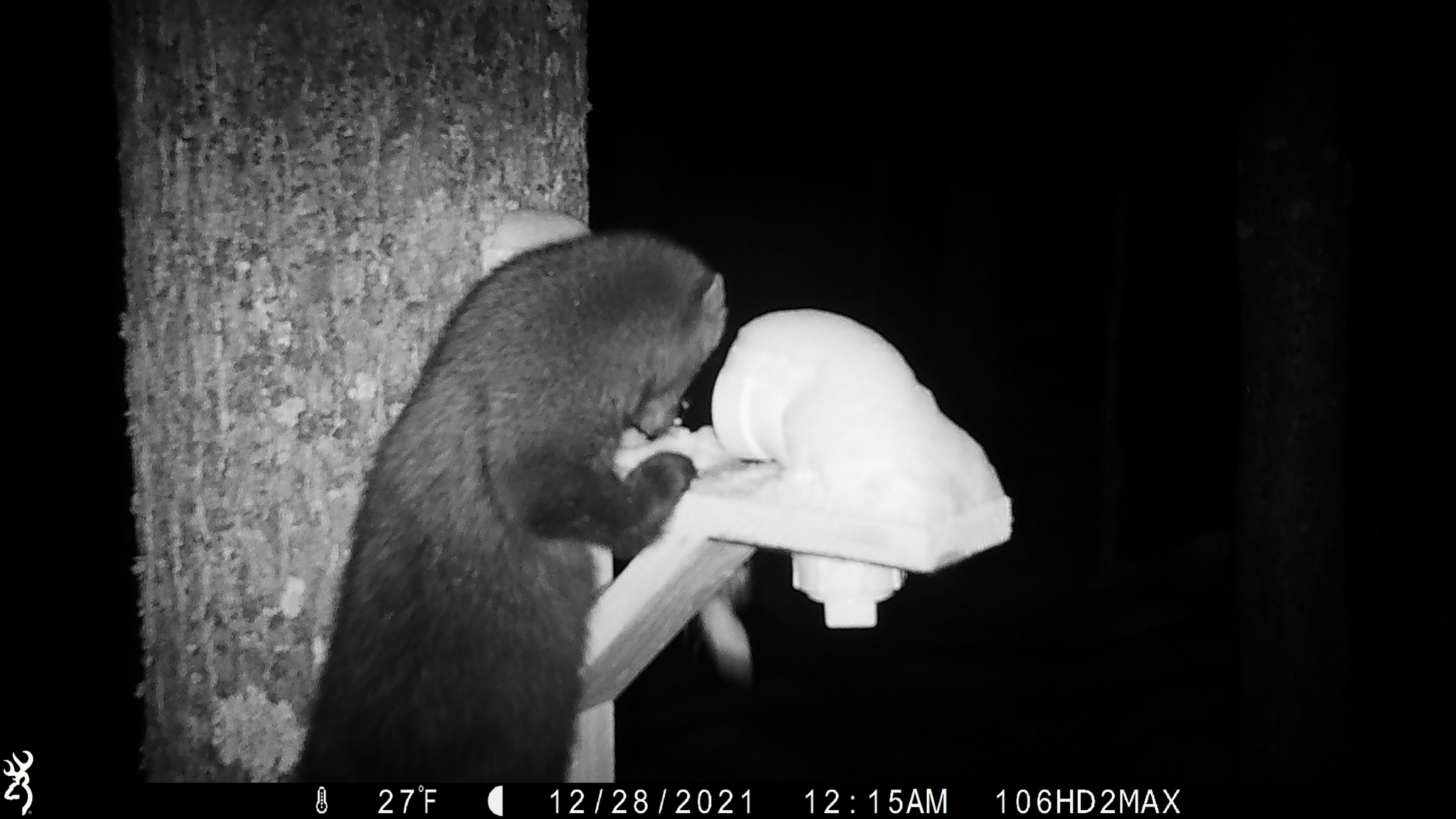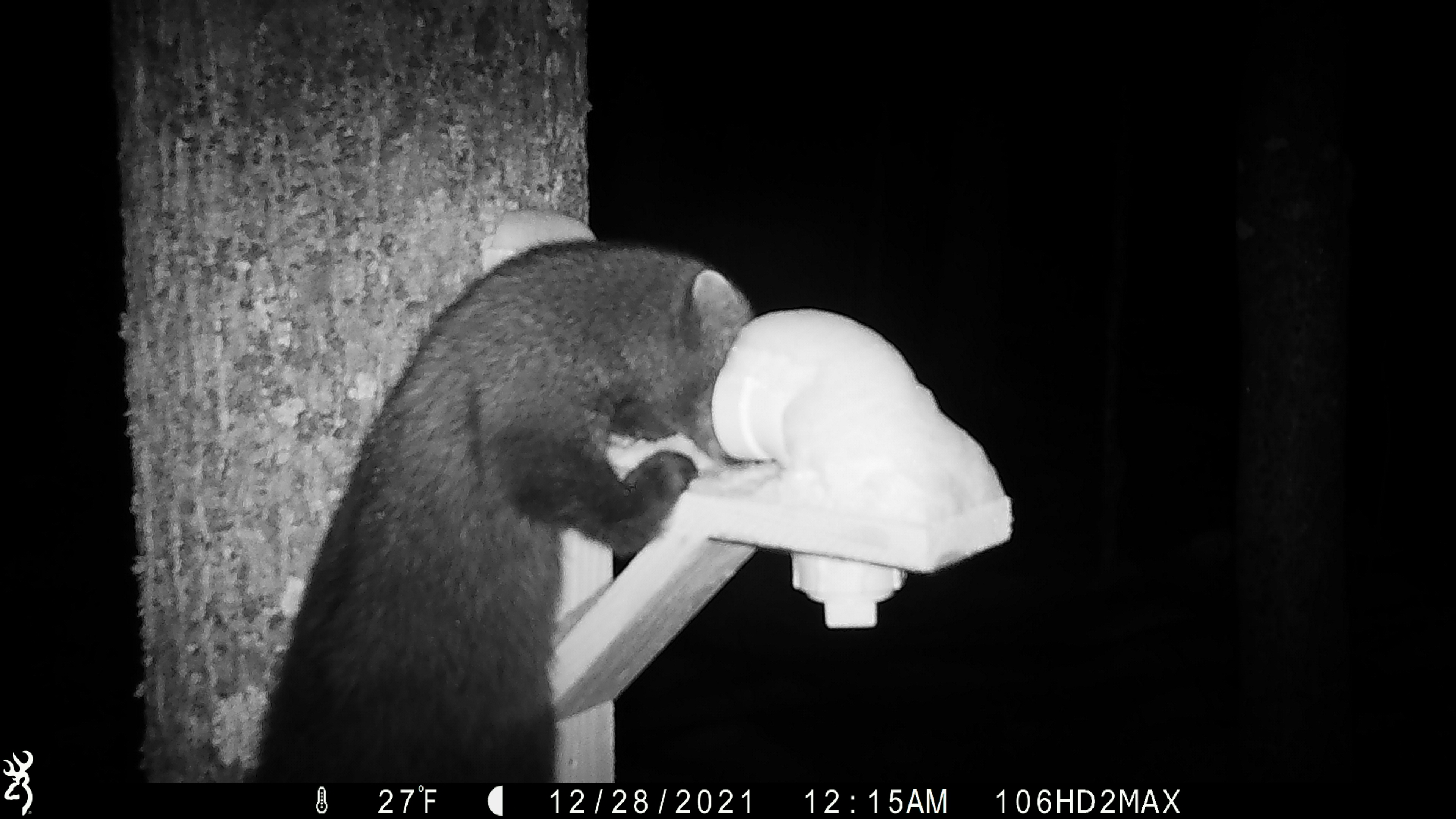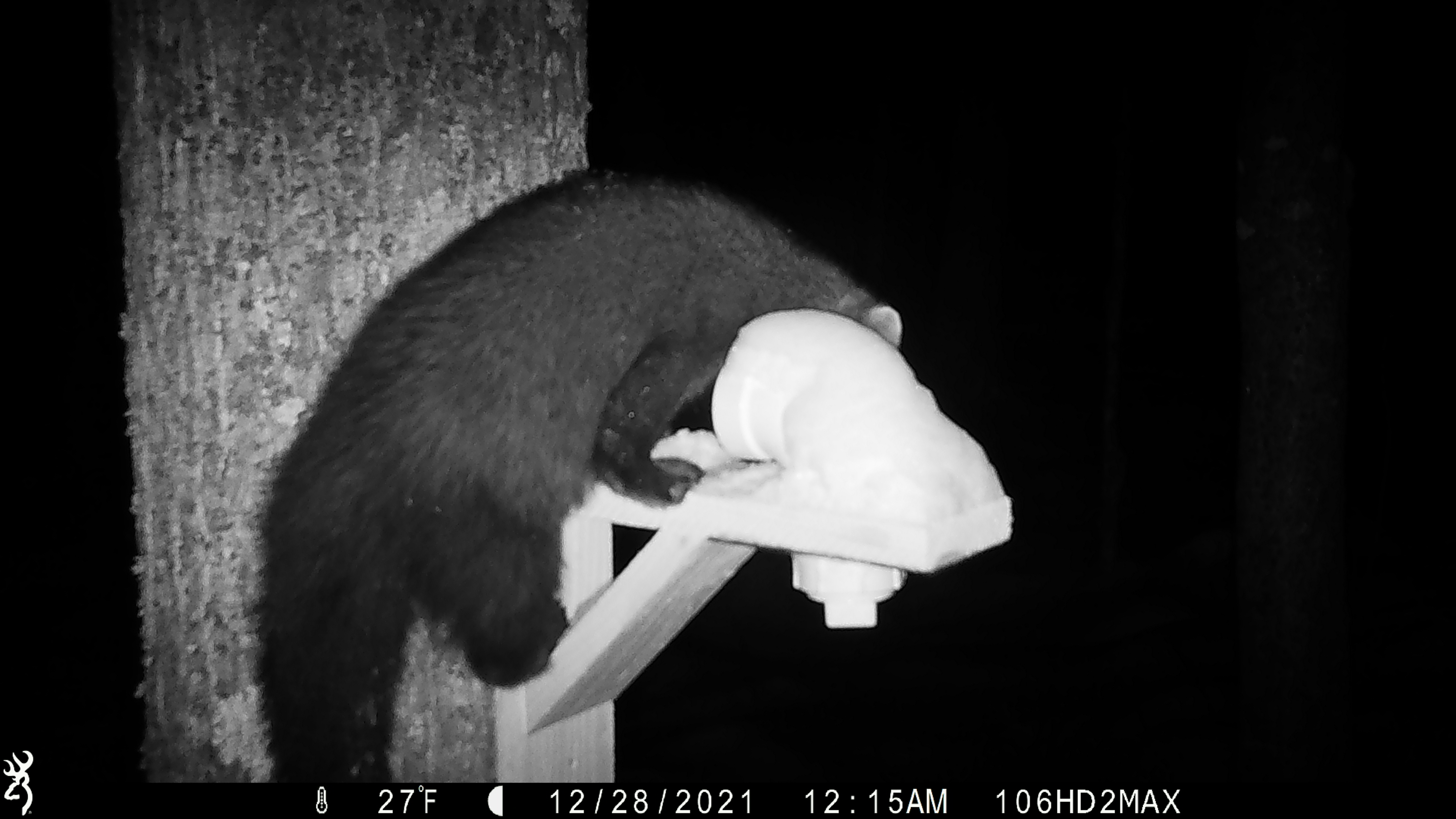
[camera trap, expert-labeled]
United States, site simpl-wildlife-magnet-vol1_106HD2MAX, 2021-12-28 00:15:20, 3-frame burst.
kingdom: Animalia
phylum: Chordata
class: Mammalia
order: Carnivora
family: Mustelidae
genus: Pekania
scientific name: Pekania pennanti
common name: fisher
Fisher (Pekania pennanti).